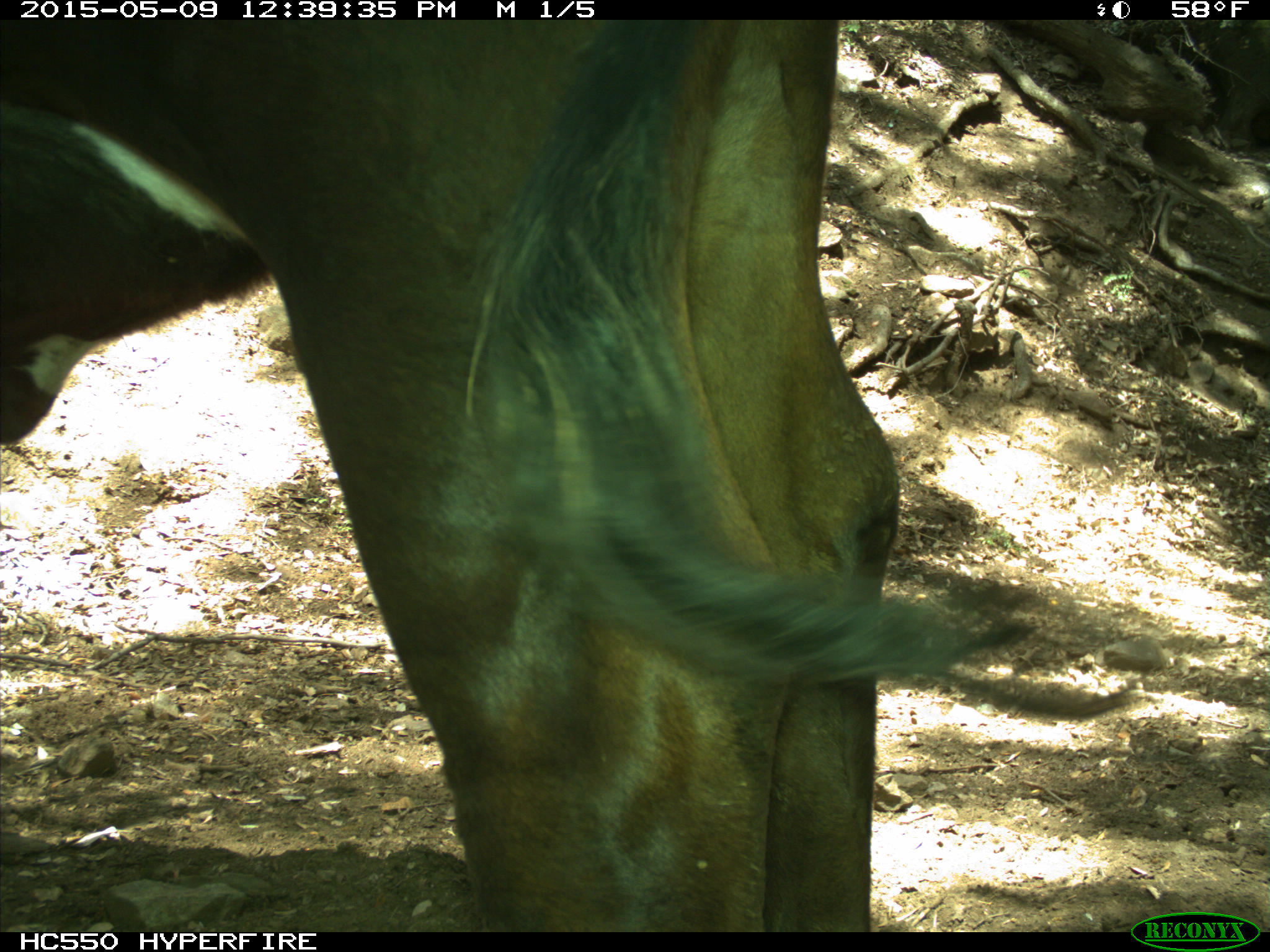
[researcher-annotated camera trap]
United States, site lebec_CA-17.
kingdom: Animalia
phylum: Chordata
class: Mammalia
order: Artiodactyla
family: Bovidae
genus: Bos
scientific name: Bos taurus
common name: domestic cow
Bos taurus (domestic cow).